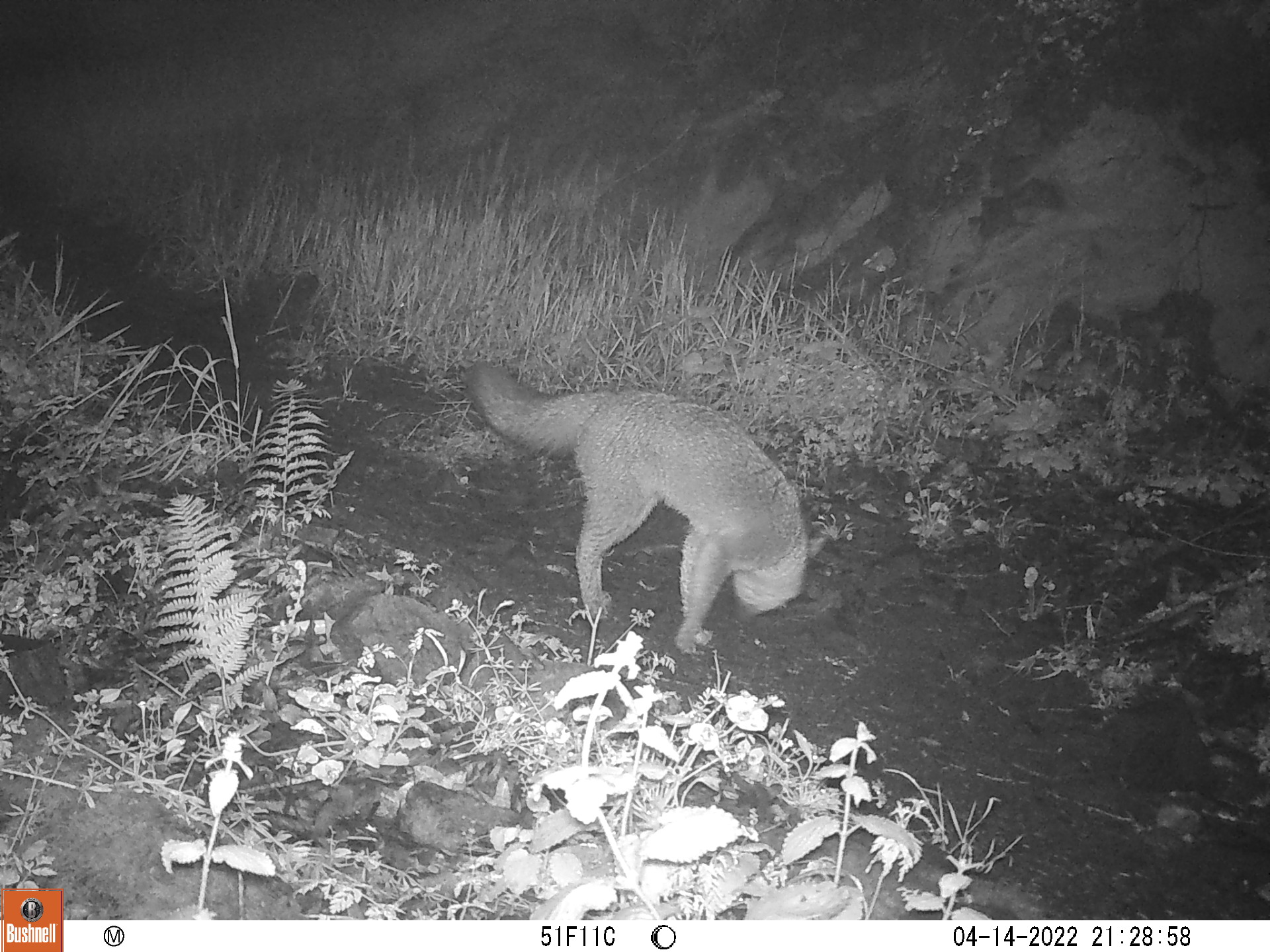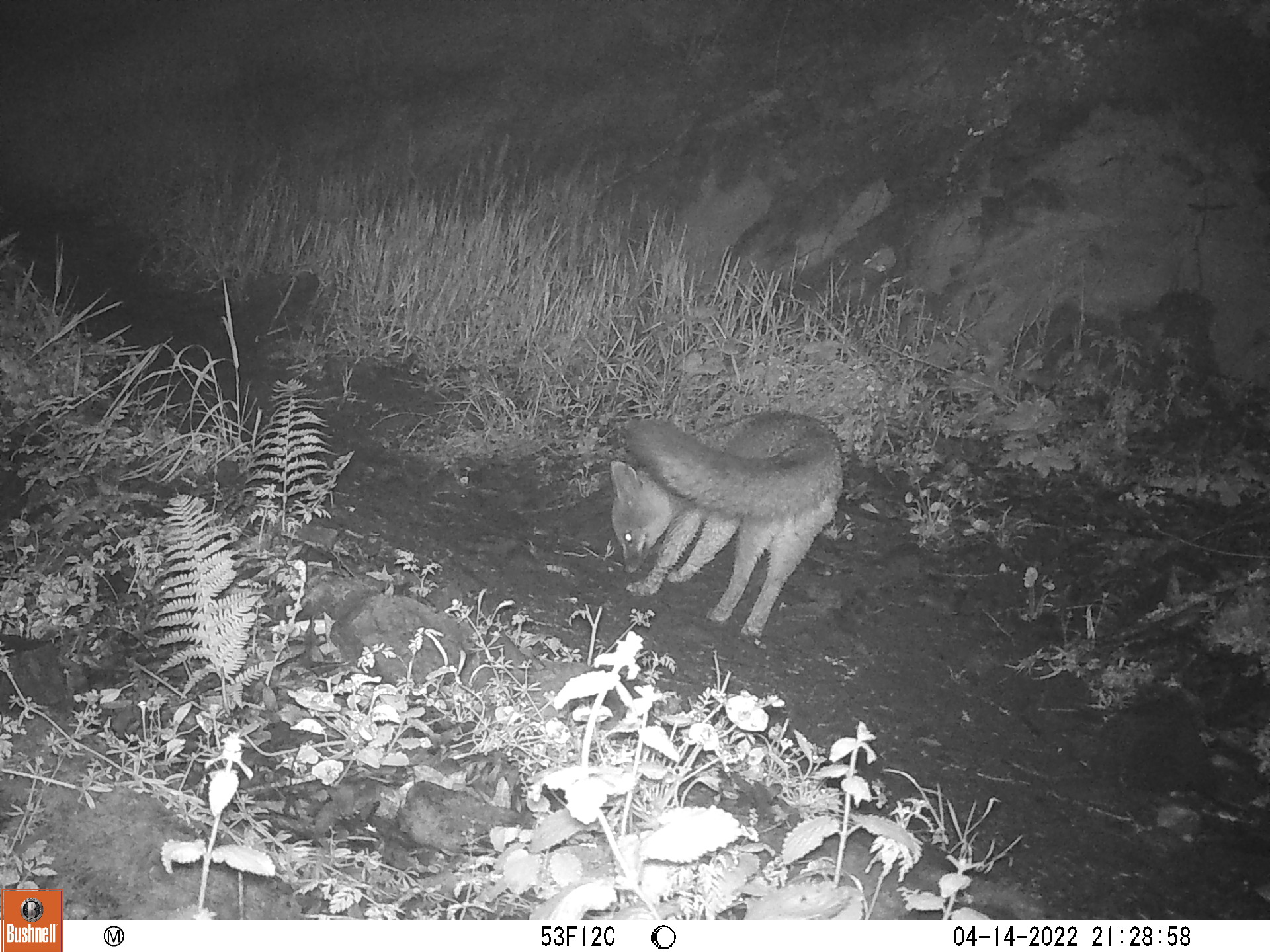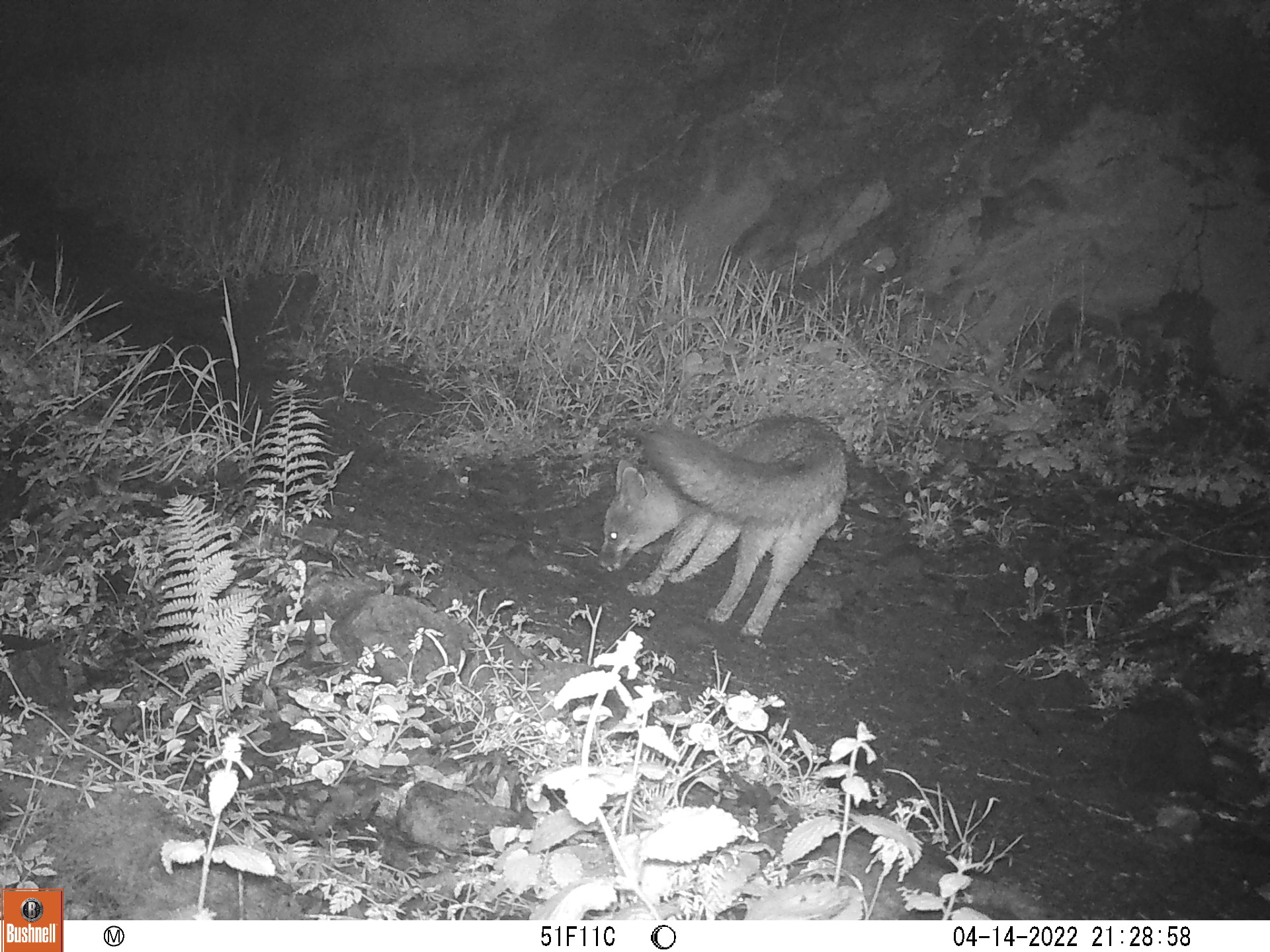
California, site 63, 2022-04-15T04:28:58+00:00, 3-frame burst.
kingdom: Animalia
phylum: Chordata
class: Mammalia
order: Carnivora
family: Canidae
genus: Urocyon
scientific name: Urocyon cinereoargenteus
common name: gray fox